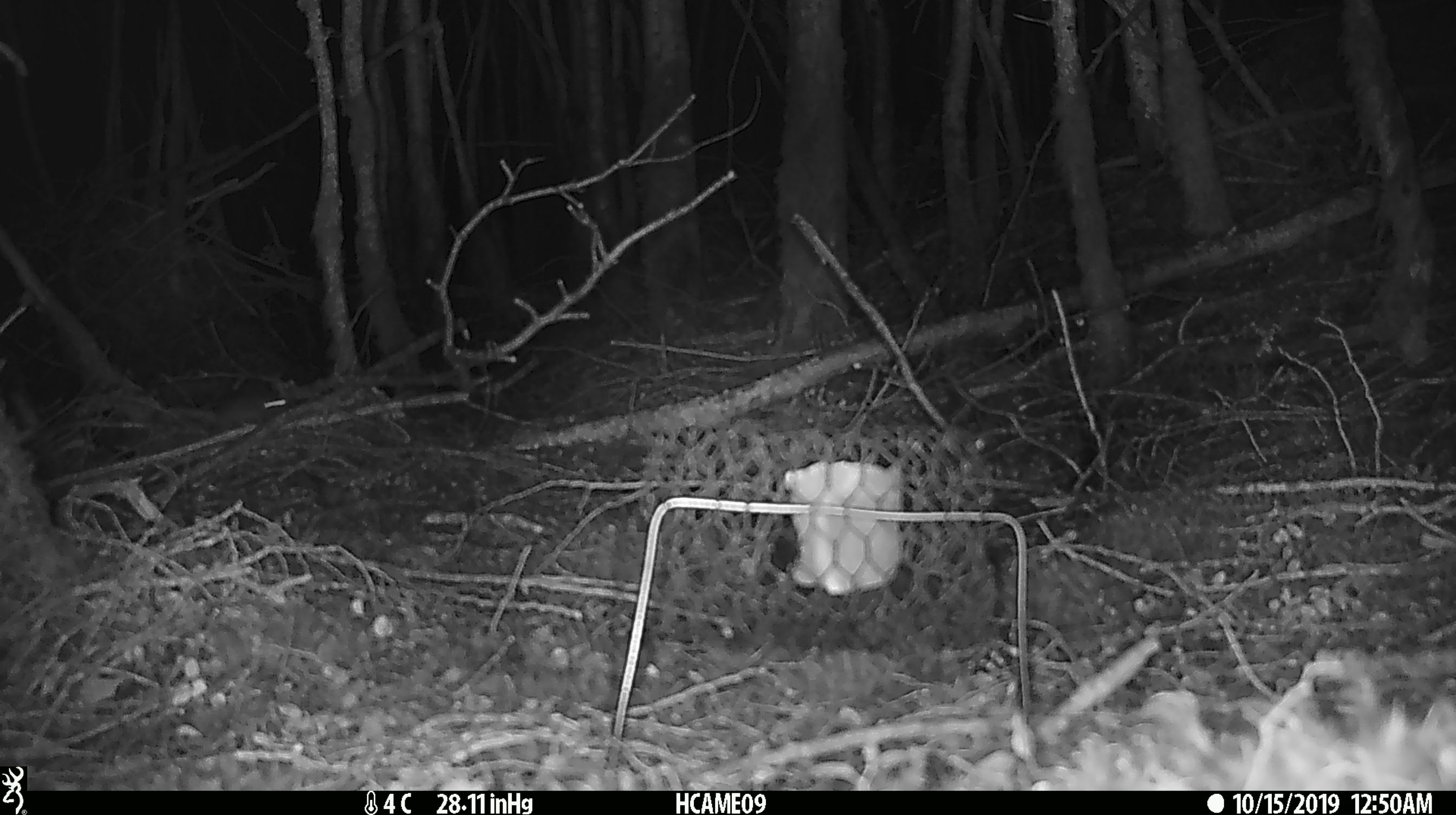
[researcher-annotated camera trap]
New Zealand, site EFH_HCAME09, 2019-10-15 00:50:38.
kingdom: Animalia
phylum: Chordata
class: Mammalia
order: Rodentia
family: Muridae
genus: Mus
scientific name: Mus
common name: mouse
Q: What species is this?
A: Mouse (Mus).